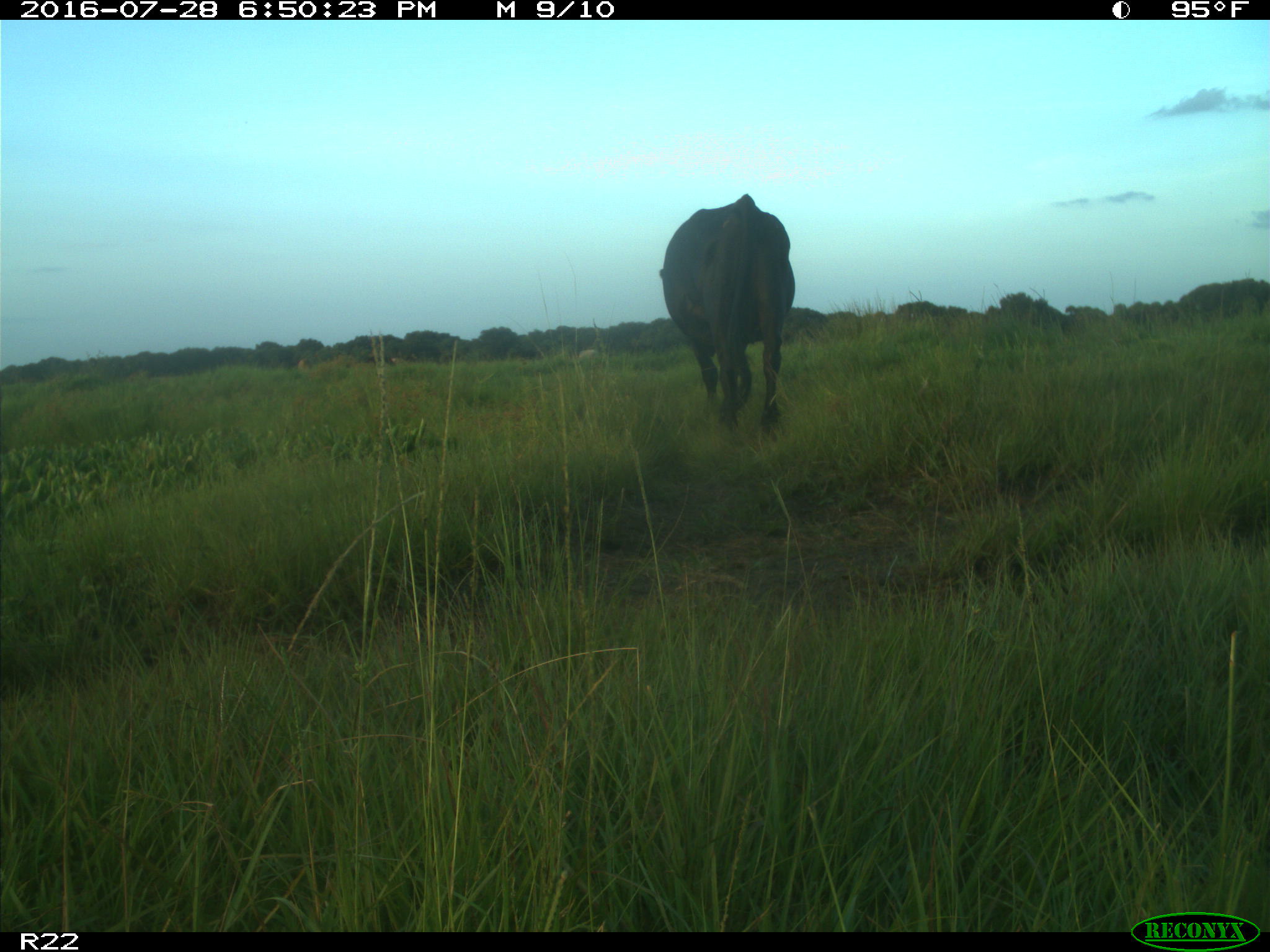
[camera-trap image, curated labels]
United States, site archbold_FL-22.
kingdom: Animalia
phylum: Chordata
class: Mammalia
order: Artiodactyla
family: Bovidae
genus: Bos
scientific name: Bos taurus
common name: domestic cow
Bos taurus (domestic cow).